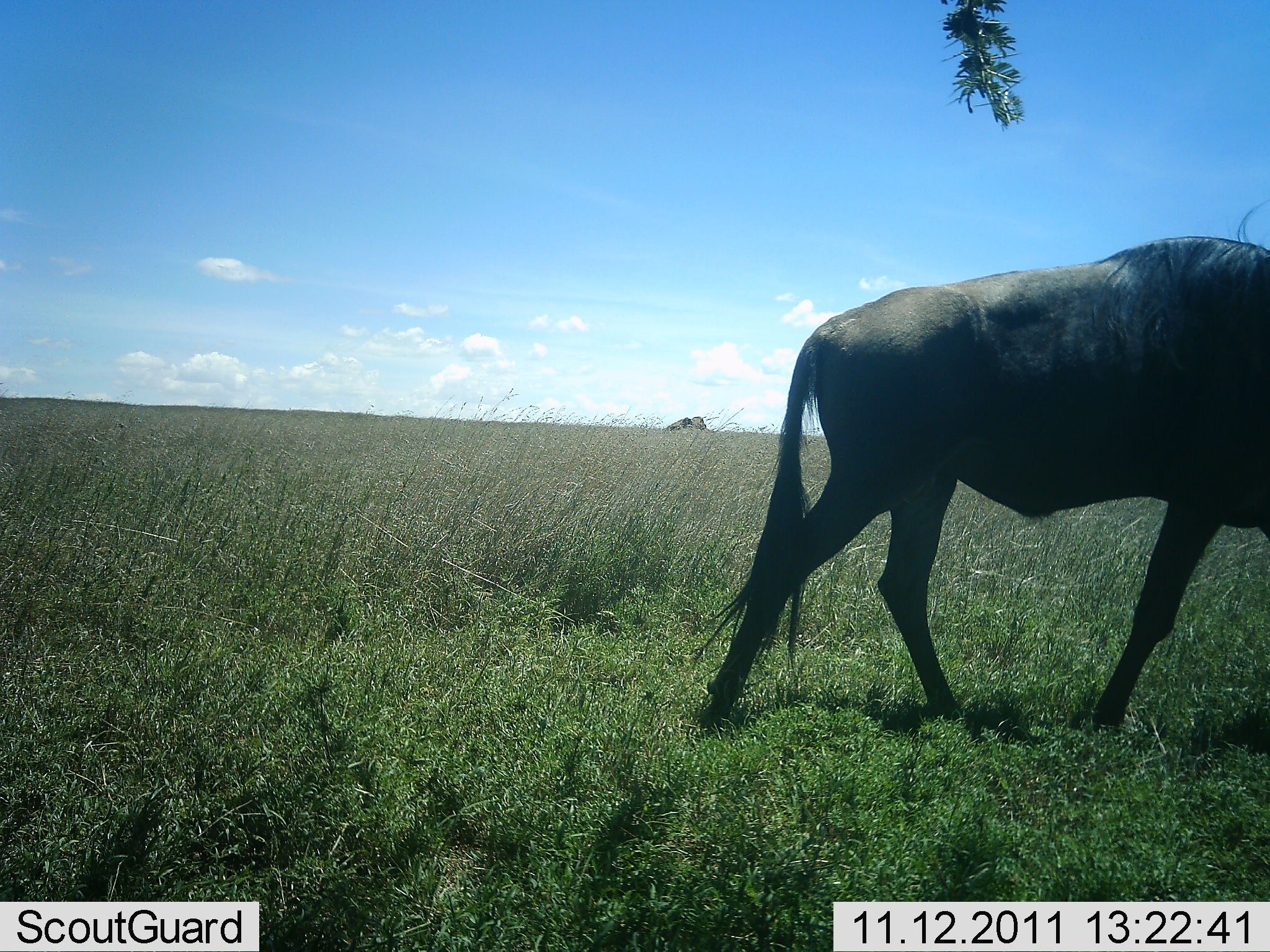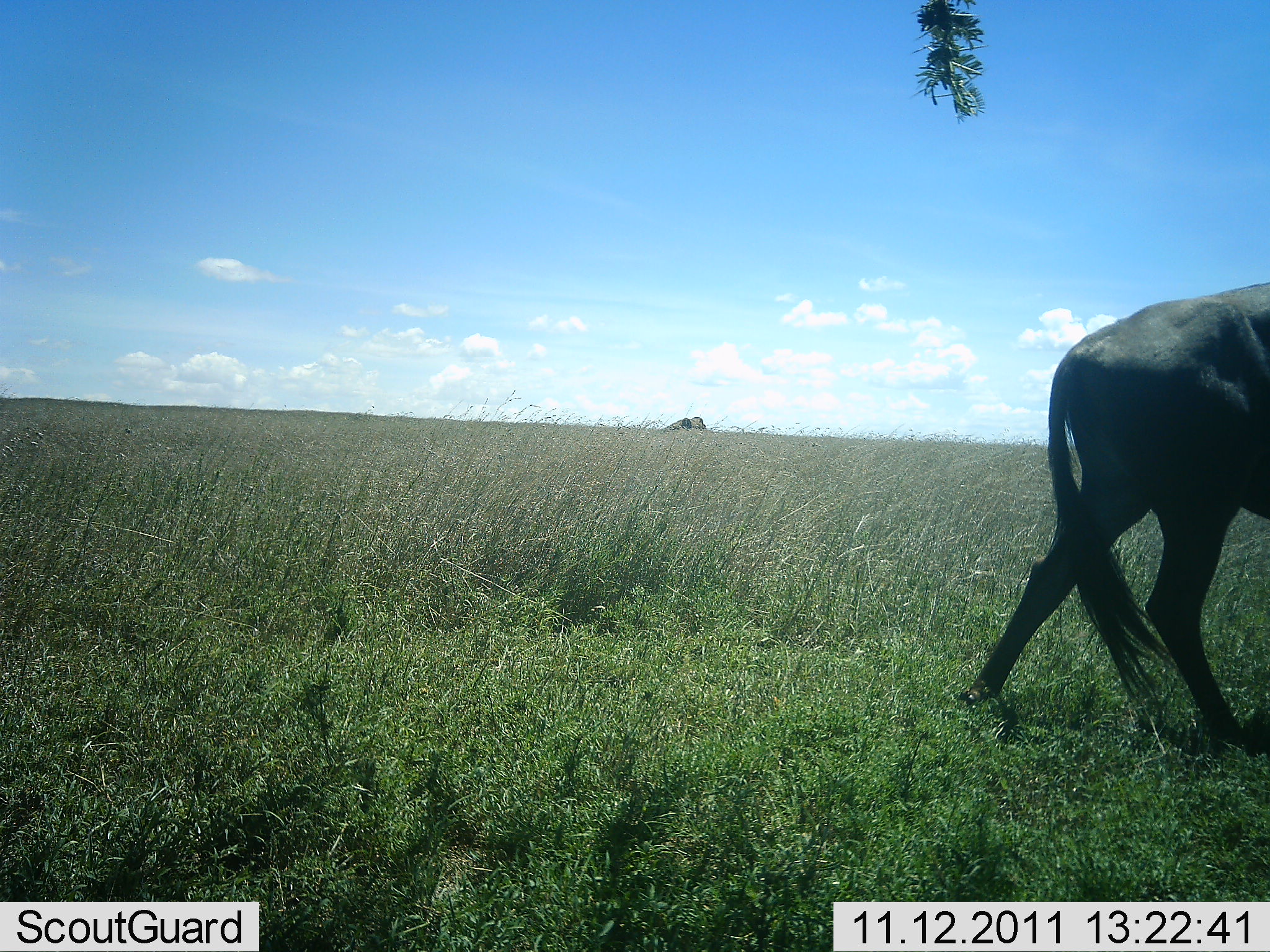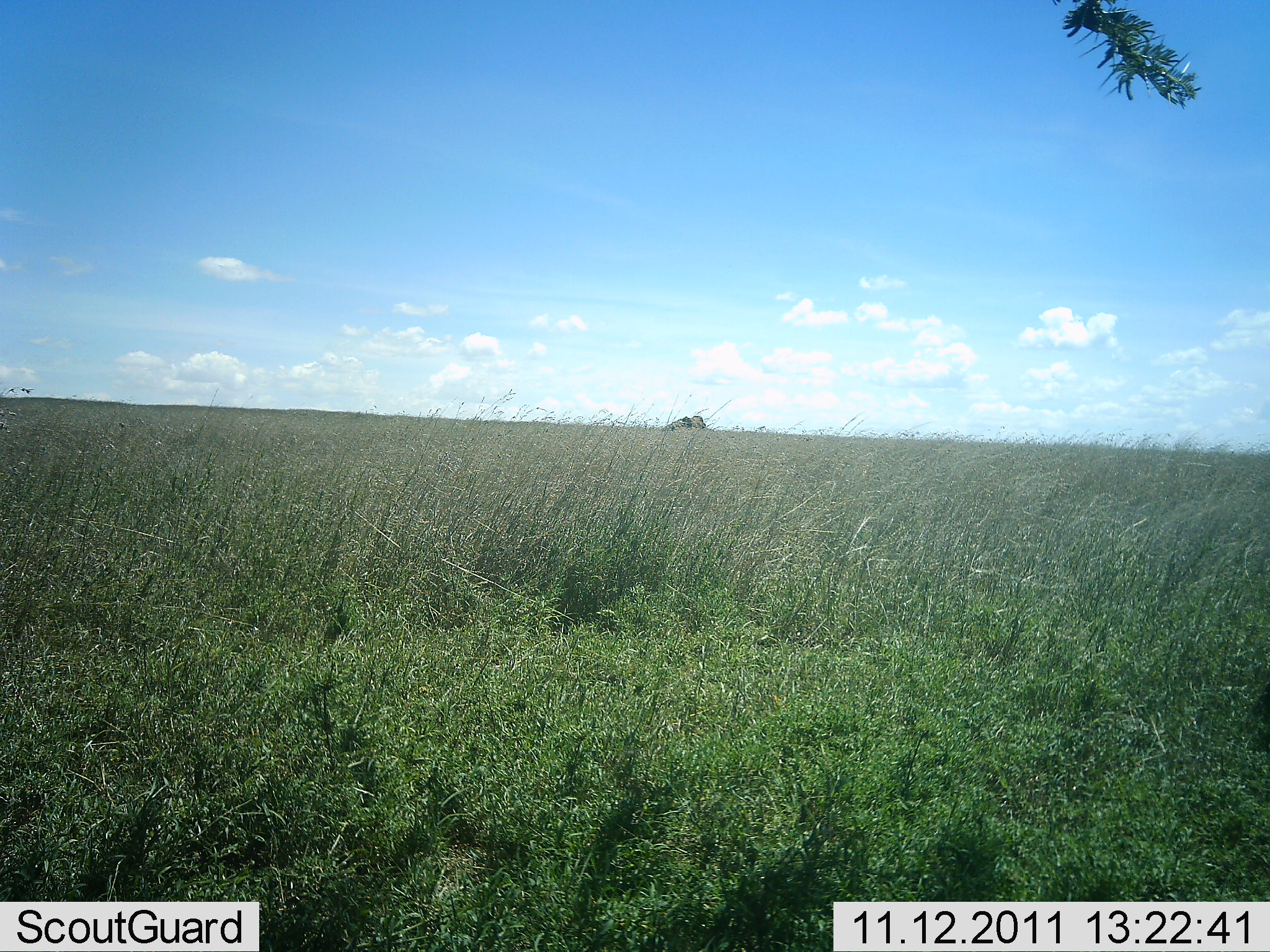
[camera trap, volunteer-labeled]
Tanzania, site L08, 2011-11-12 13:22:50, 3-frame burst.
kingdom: Animalia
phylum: Chordata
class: Mammalia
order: Artiodactyla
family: Bovidae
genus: Connochaetes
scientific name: Connochaetes taurinus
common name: blue wildebeest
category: wildebeest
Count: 1.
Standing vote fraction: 0%.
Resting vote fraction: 0%.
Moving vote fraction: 100%.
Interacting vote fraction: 0%.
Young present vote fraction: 0%.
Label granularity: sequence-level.